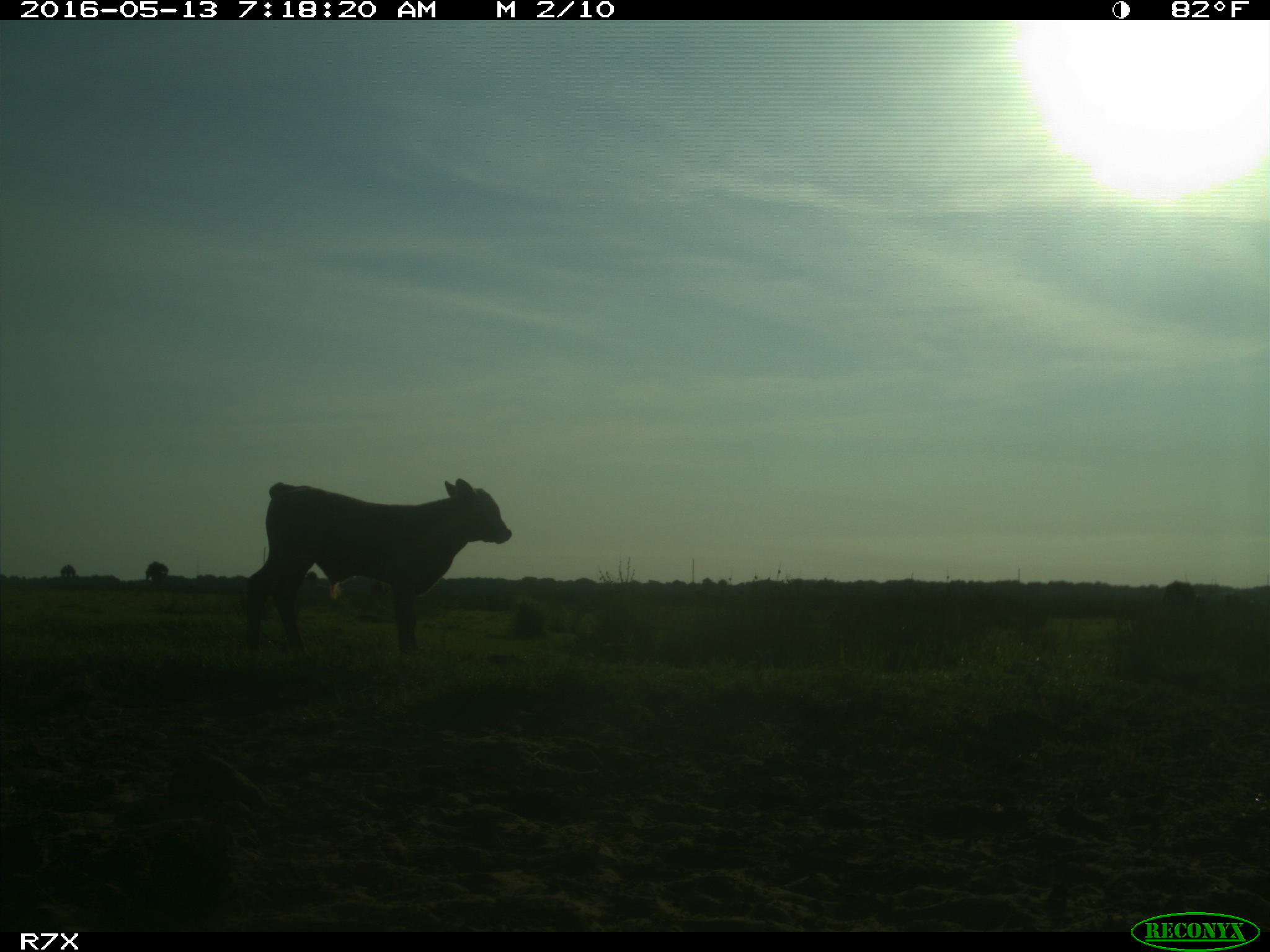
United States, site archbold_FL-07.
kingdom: Animalia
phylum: Chordata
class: Mammalia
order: Artiodactyla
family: Bovidae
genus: Bos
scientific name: Bos taurus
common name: domestic cow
Bos taurus (domestic cow).